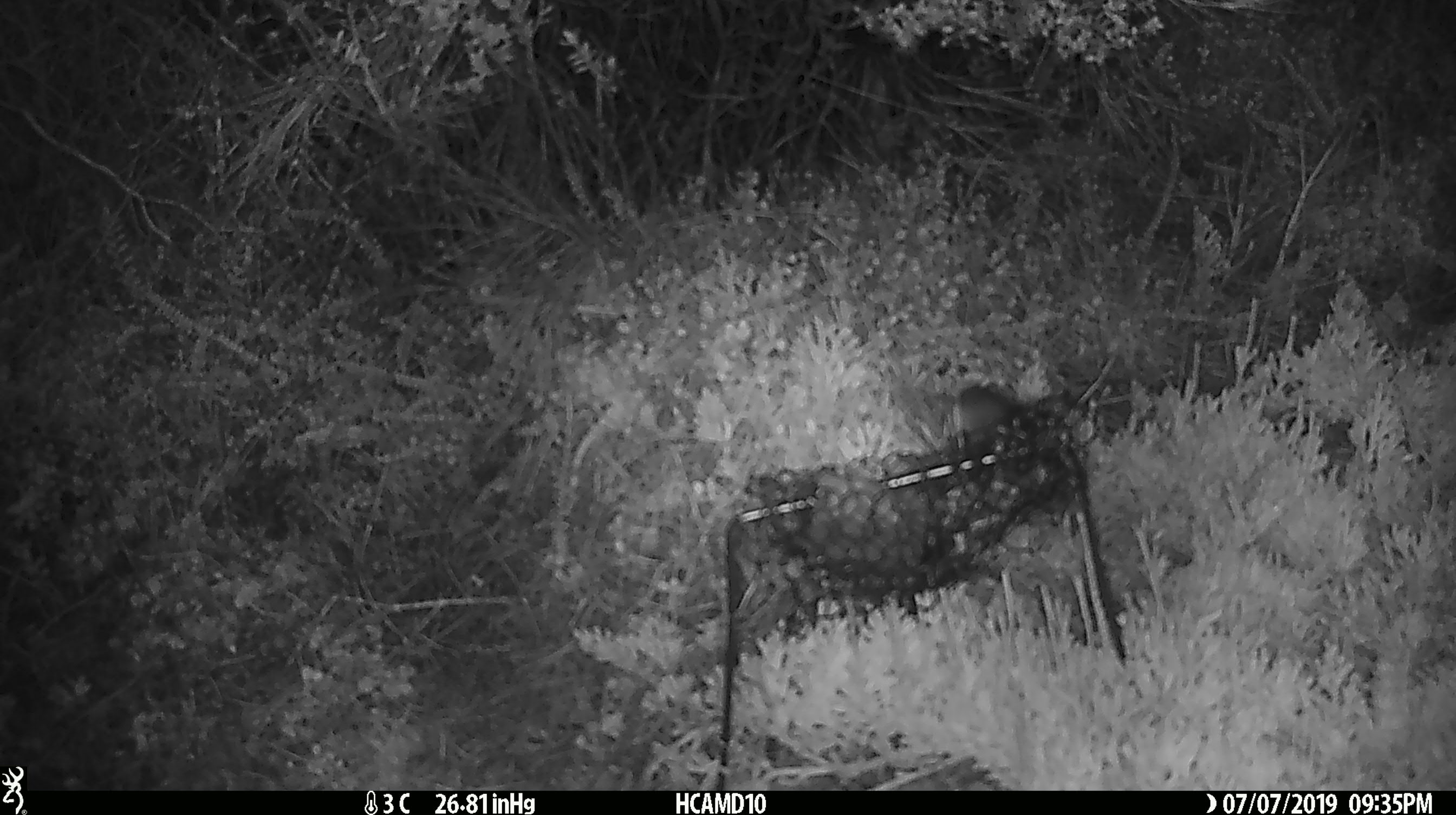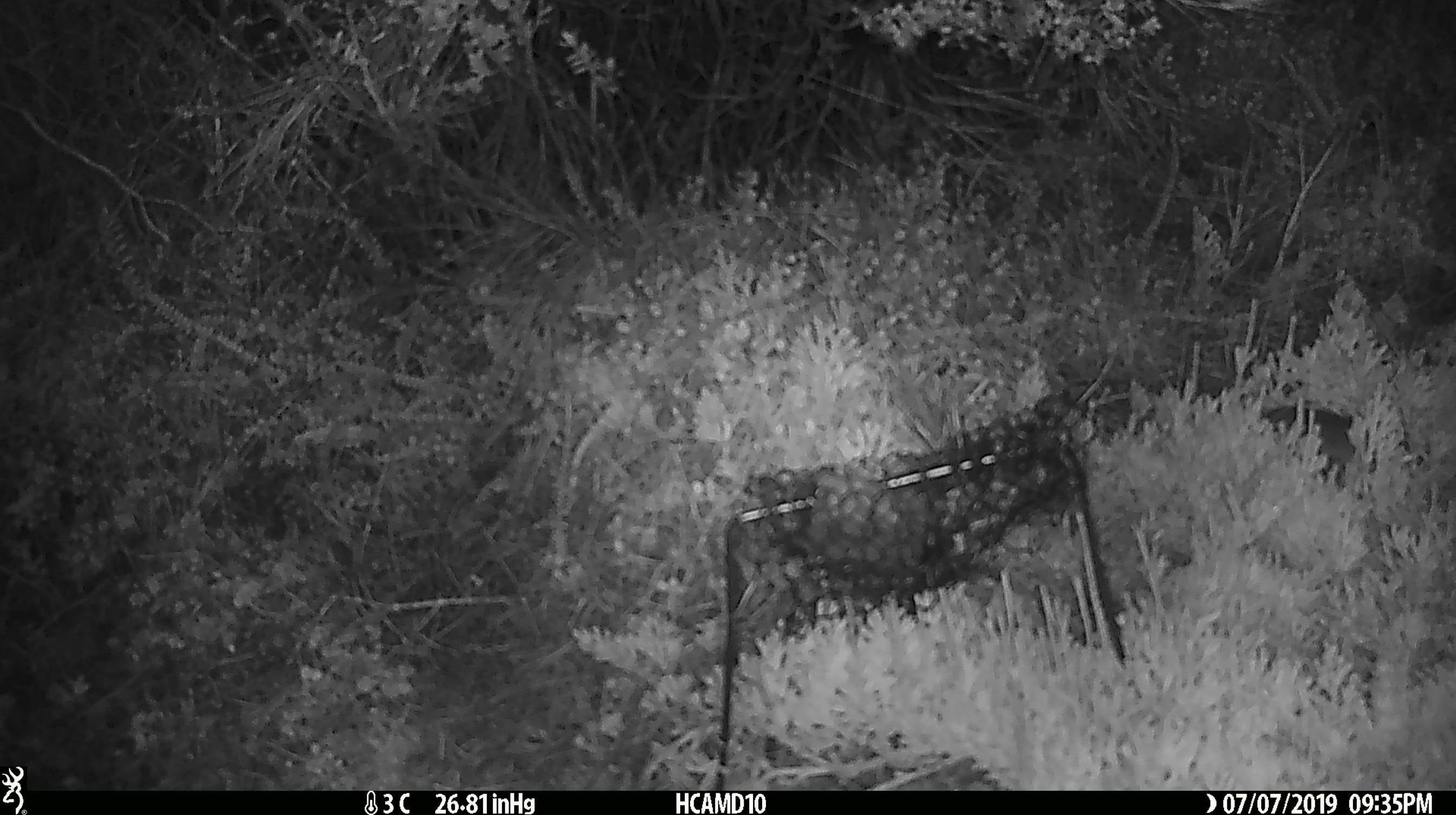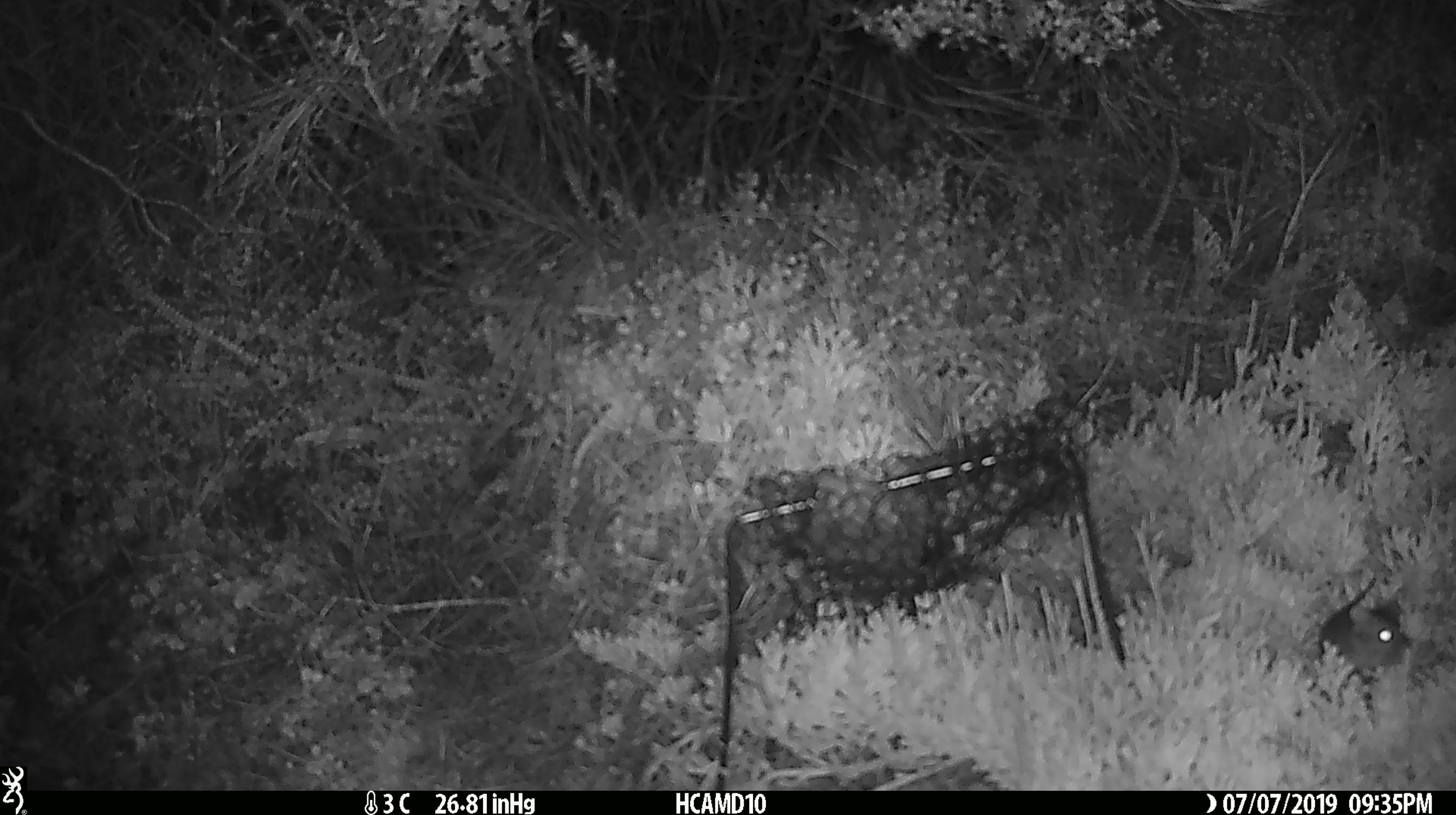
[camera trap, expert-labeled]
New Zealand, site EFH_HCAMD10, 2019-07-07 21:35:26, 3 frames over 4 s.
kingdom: Animalia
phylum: Chordata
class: Mammalia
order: Rodentia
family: Muridae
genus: Mus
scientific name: Mus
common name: mouse